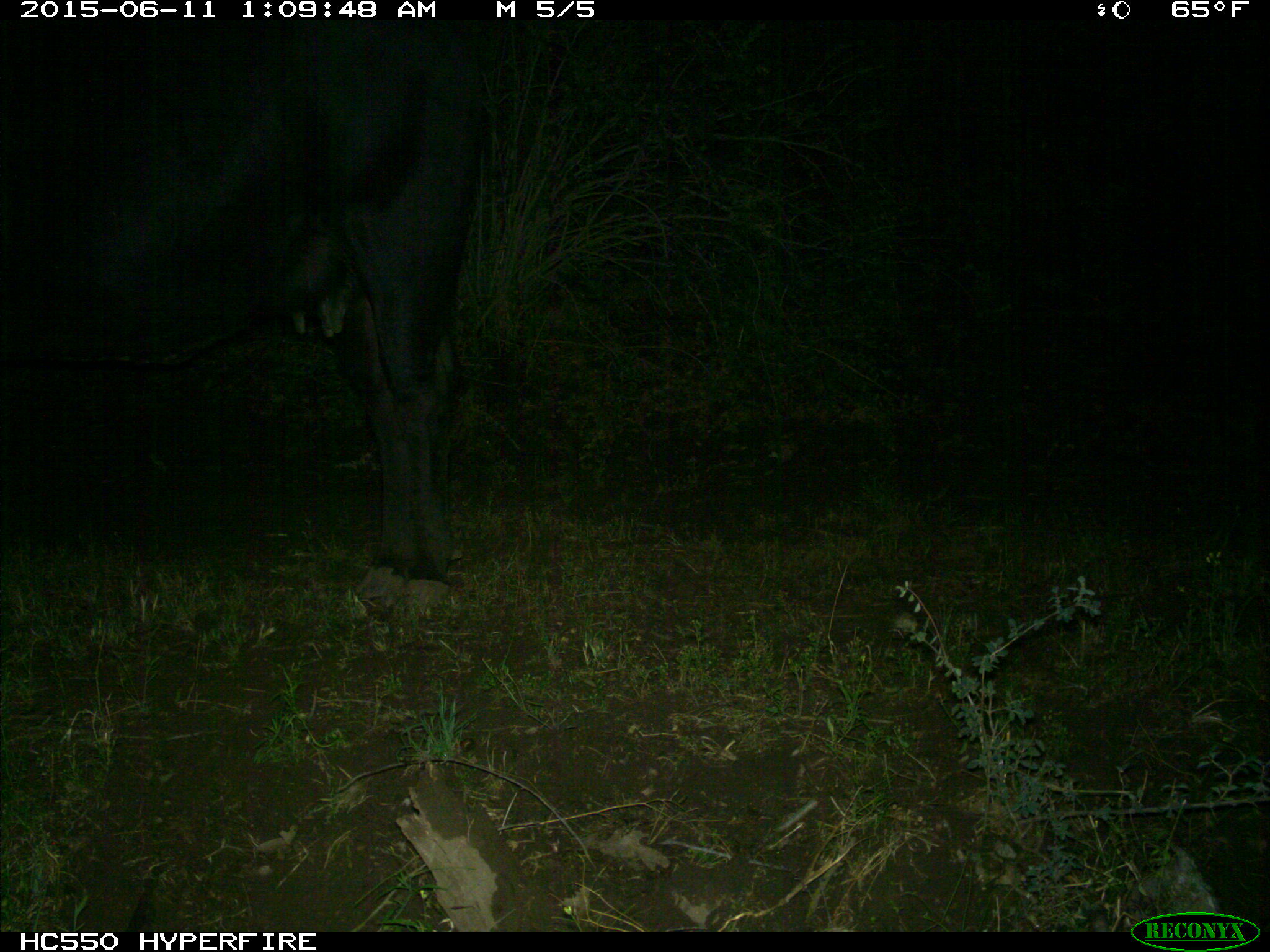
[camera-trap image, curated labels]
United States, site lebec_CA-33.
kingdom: Animalia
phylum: Chordata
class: Mammalia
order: Artiodactyla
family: Bovidae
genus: Bos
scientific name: Bos taurus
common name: domestic cow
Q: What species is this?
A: Bos taurus (domestic cow).